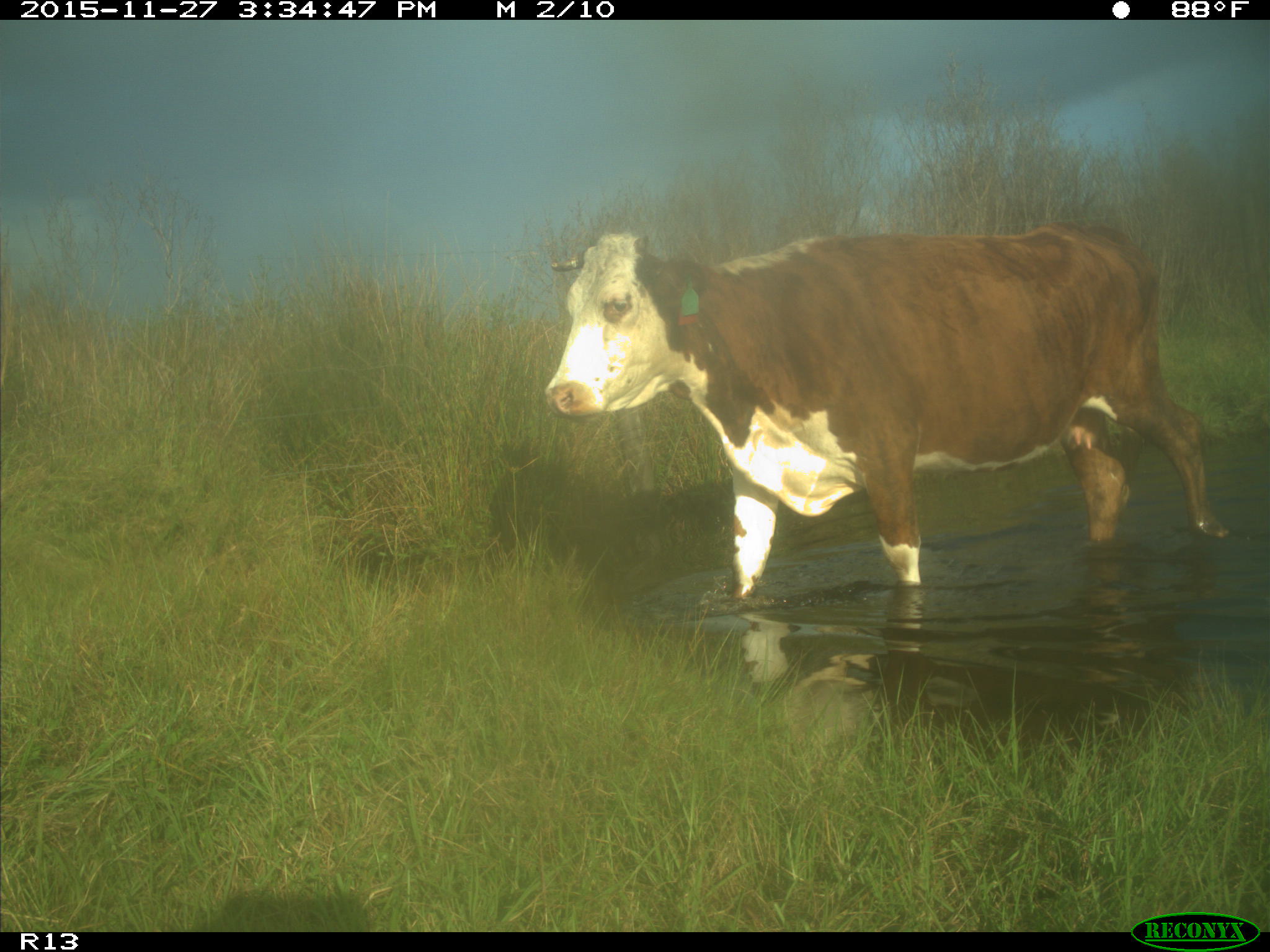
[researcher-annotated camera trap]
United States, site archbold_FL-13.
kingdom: Animalia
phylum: Chordata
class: Mammalia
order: Artiodactyla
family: Bovidae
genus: Bos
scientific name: Bos taurus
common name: domestic cow